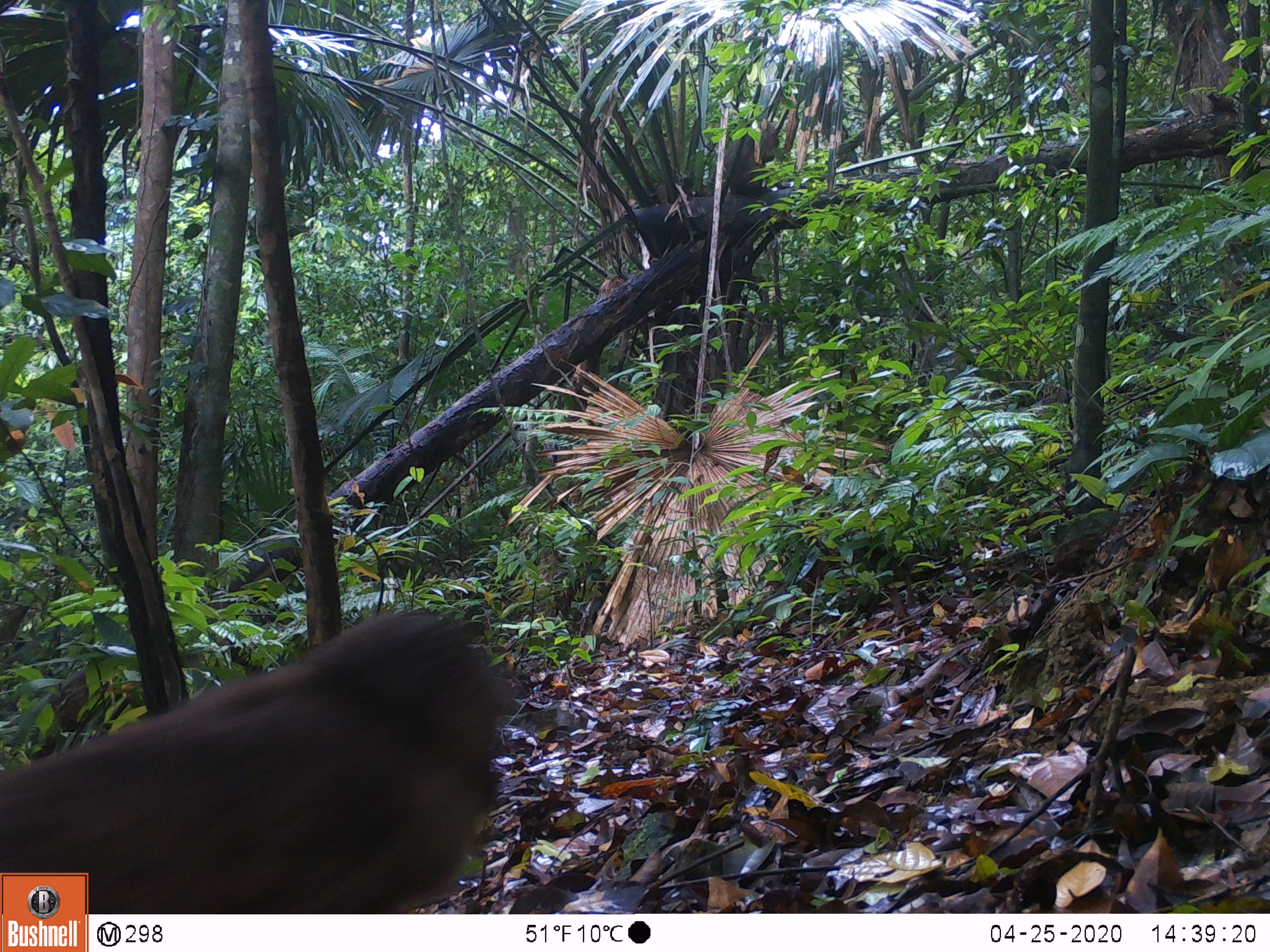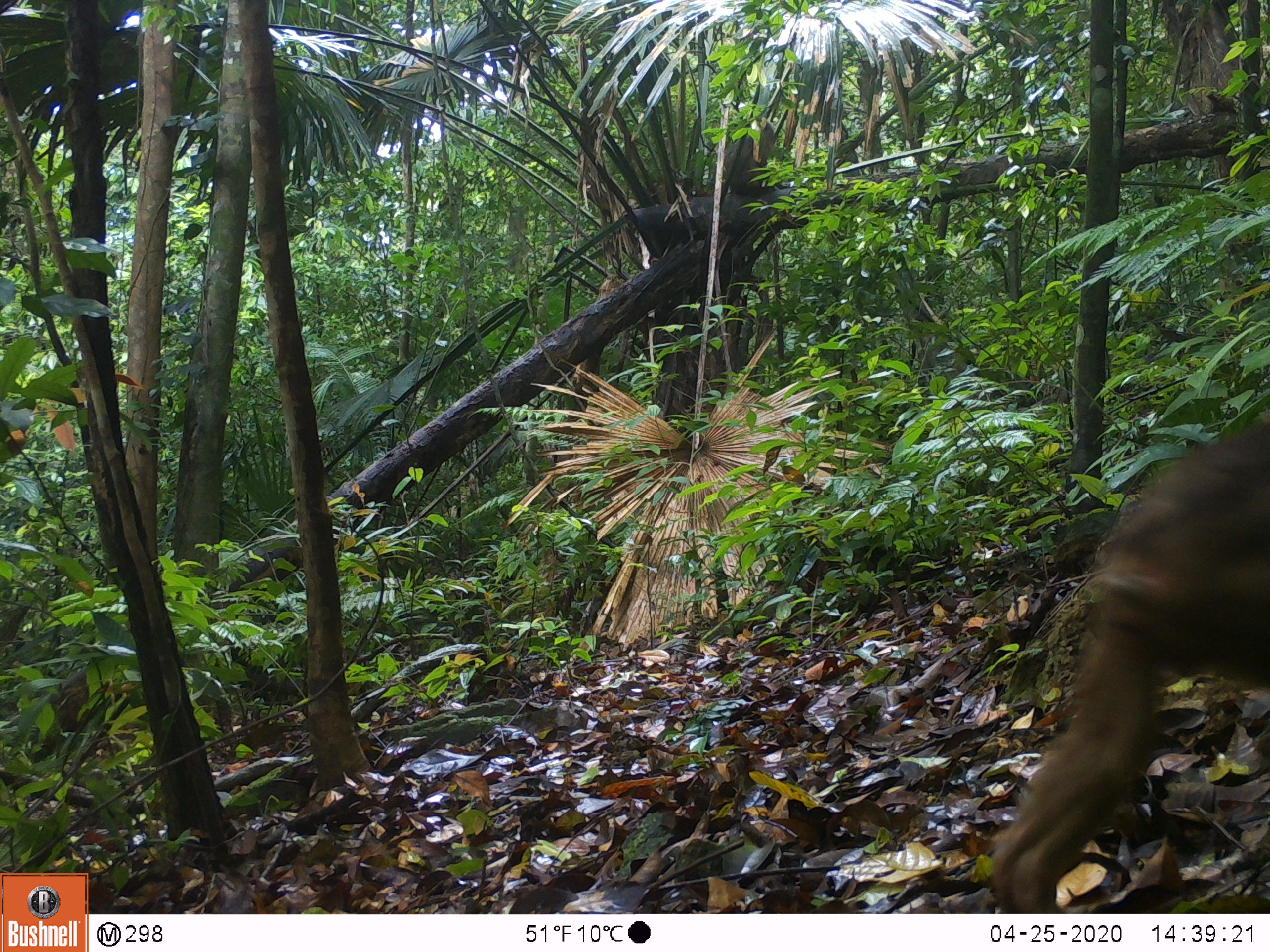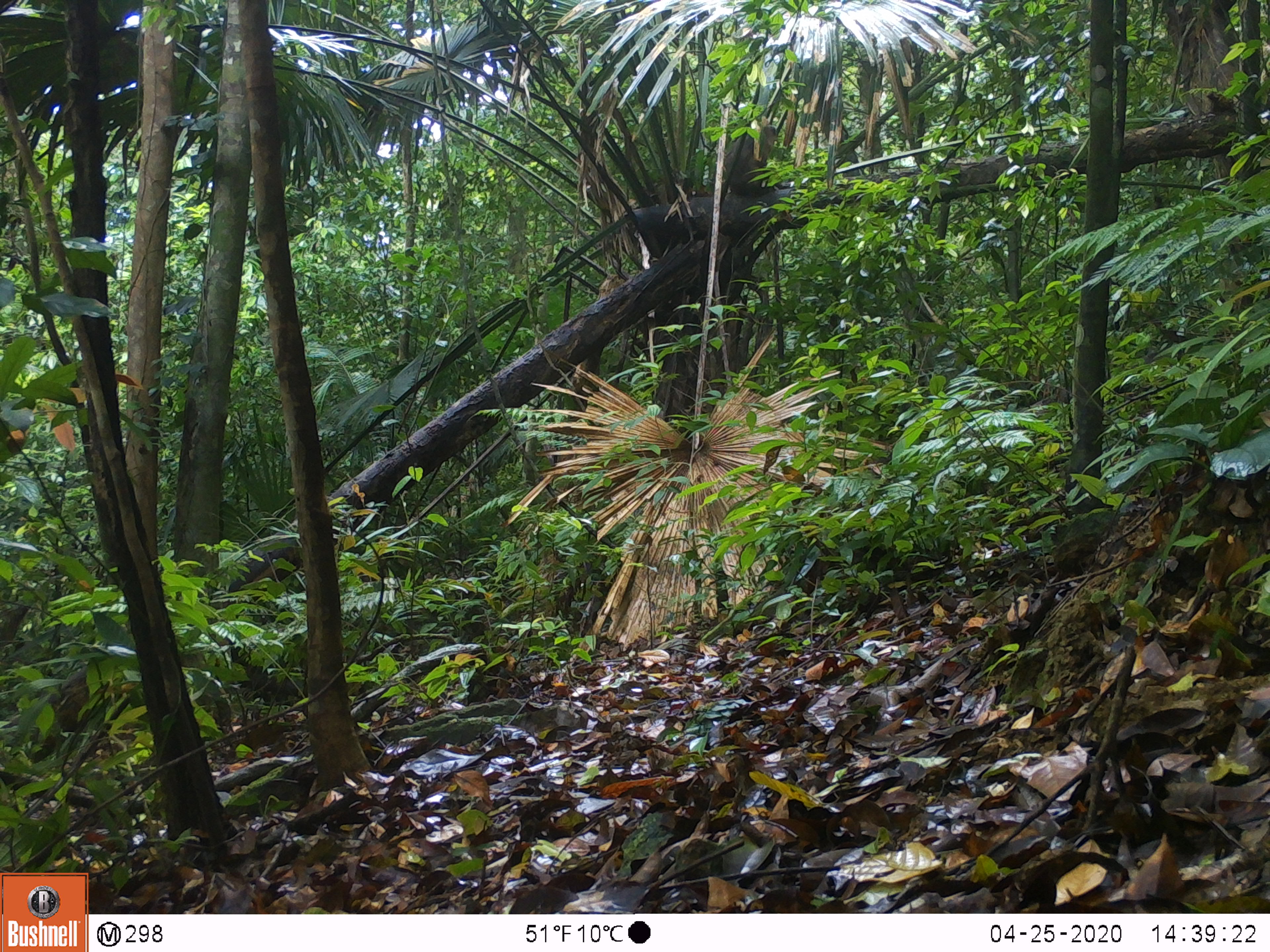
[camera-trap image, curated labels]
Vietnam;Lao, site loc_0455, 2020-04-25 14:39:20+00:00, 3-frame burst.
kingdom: Animalia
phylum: Chordata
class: Mammalia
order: Primates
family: Cercopithecidae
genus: Macaca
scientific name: Macaca arctoides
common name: stump-tailed macaque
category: stump tailed macaque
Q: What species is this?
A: Stump tailed macaque (stump-tailed macaque) (Macaca arctoides).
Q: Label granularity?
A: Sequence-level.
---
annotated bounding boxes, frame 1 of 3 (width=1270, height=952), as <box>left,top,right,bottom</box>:
stump tailed macaque: <box>0,609,504,909</box>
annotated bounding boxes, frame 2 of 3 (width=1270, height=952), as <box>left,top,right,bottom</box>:
stump tailed macaque: <box>986,418,1270,911</box>